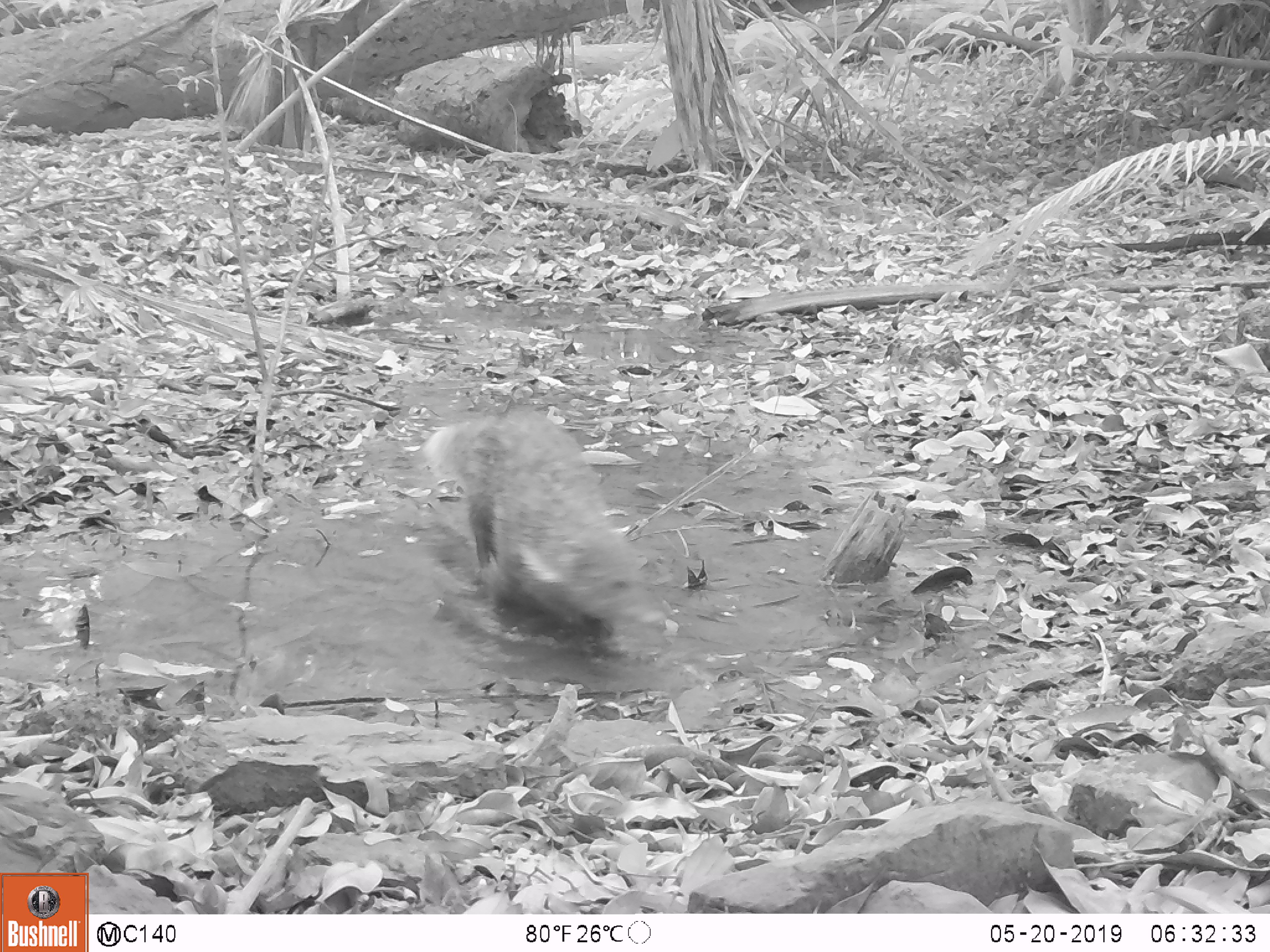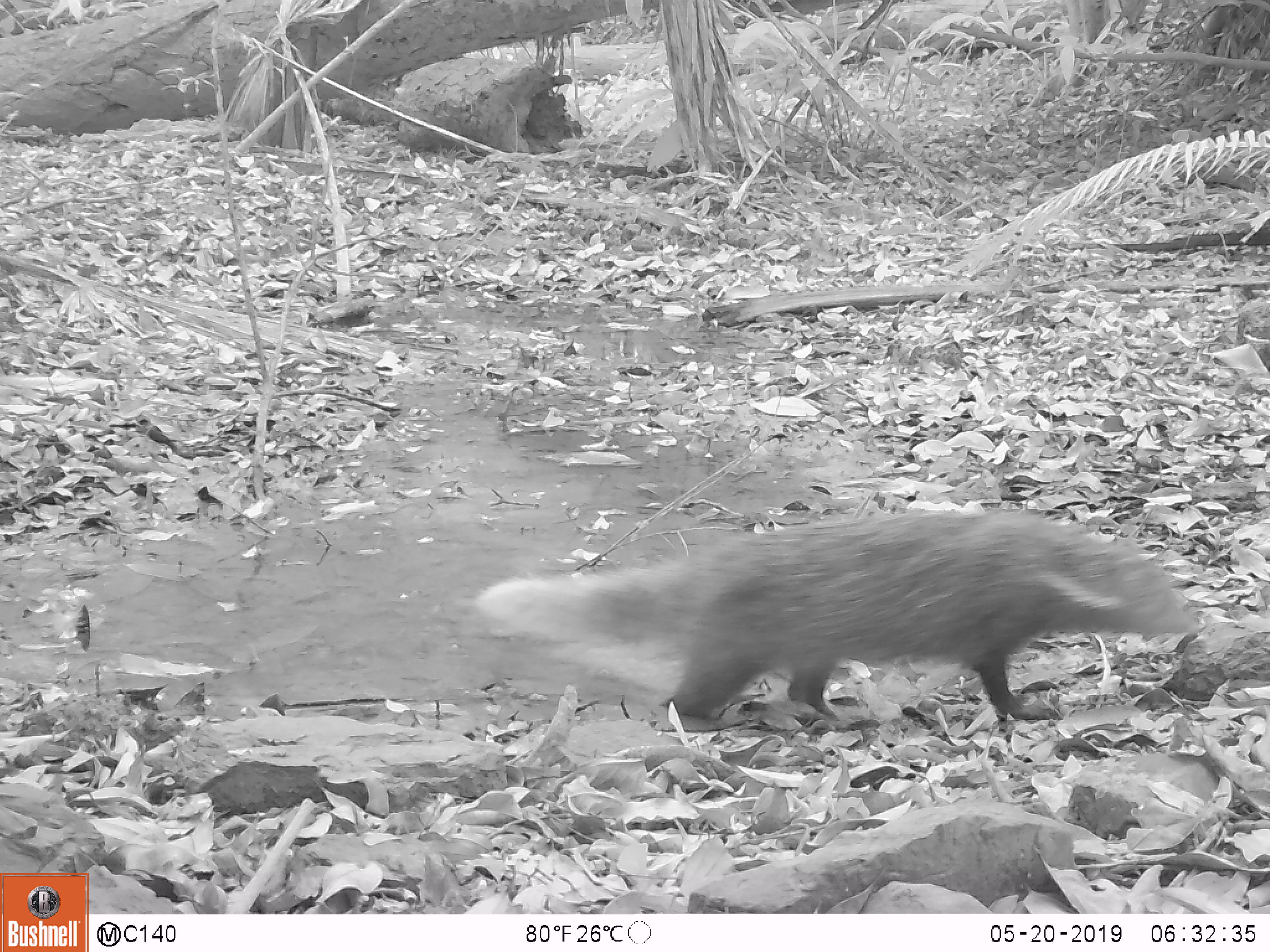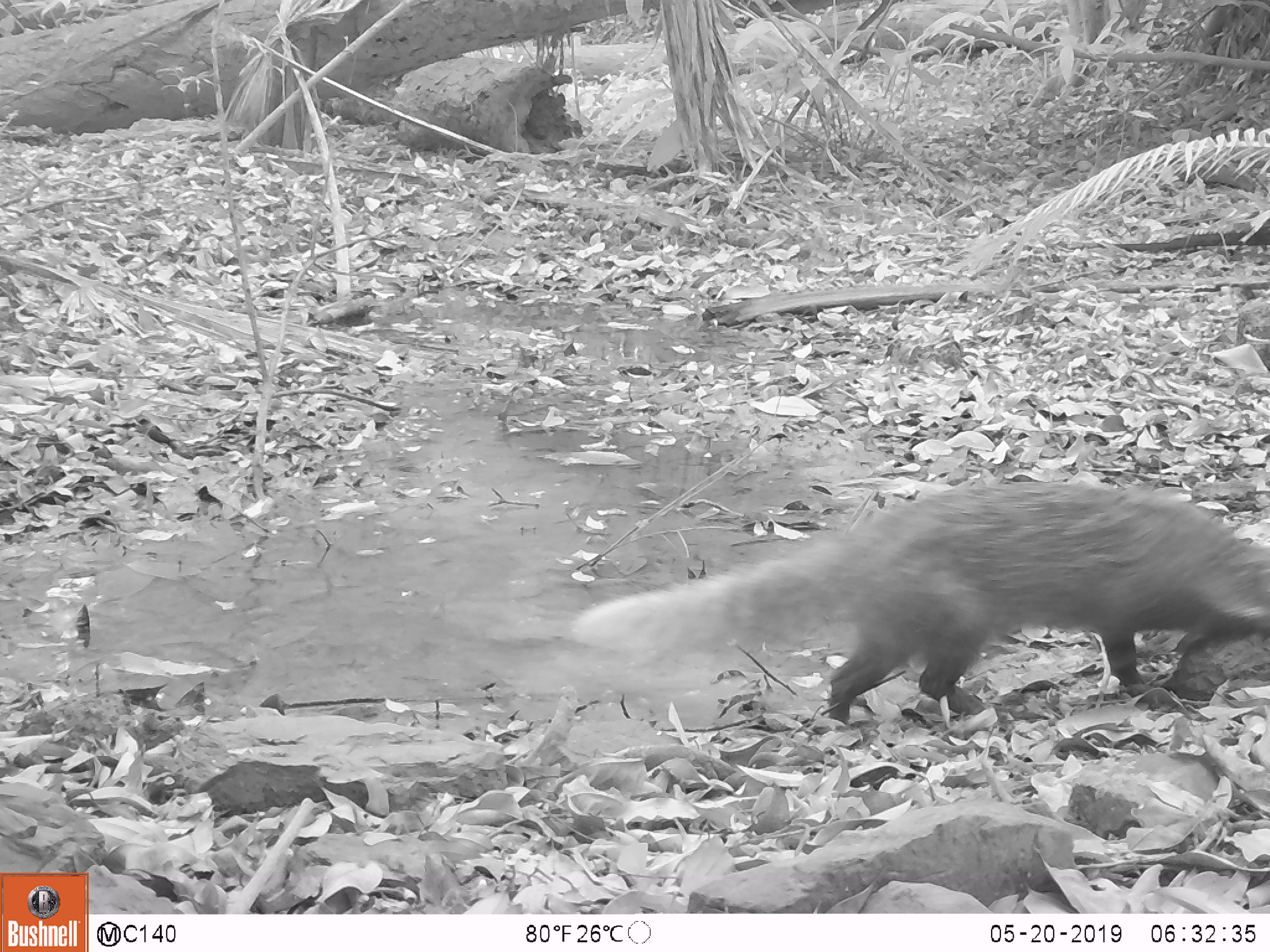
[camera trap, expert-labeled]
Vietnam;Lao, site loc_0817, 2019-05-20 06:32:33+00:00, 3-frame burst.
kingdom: Animalia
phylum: Chordata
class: Mammalia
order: Carnivora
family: Herpestidae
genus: Urva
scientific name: Urva urva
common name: crab-eating mongoose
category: crab eating mongoose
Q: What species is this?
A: Crab eating mongoose (crab-eating mongoose) (Urva urva).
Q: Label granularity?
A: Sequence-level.